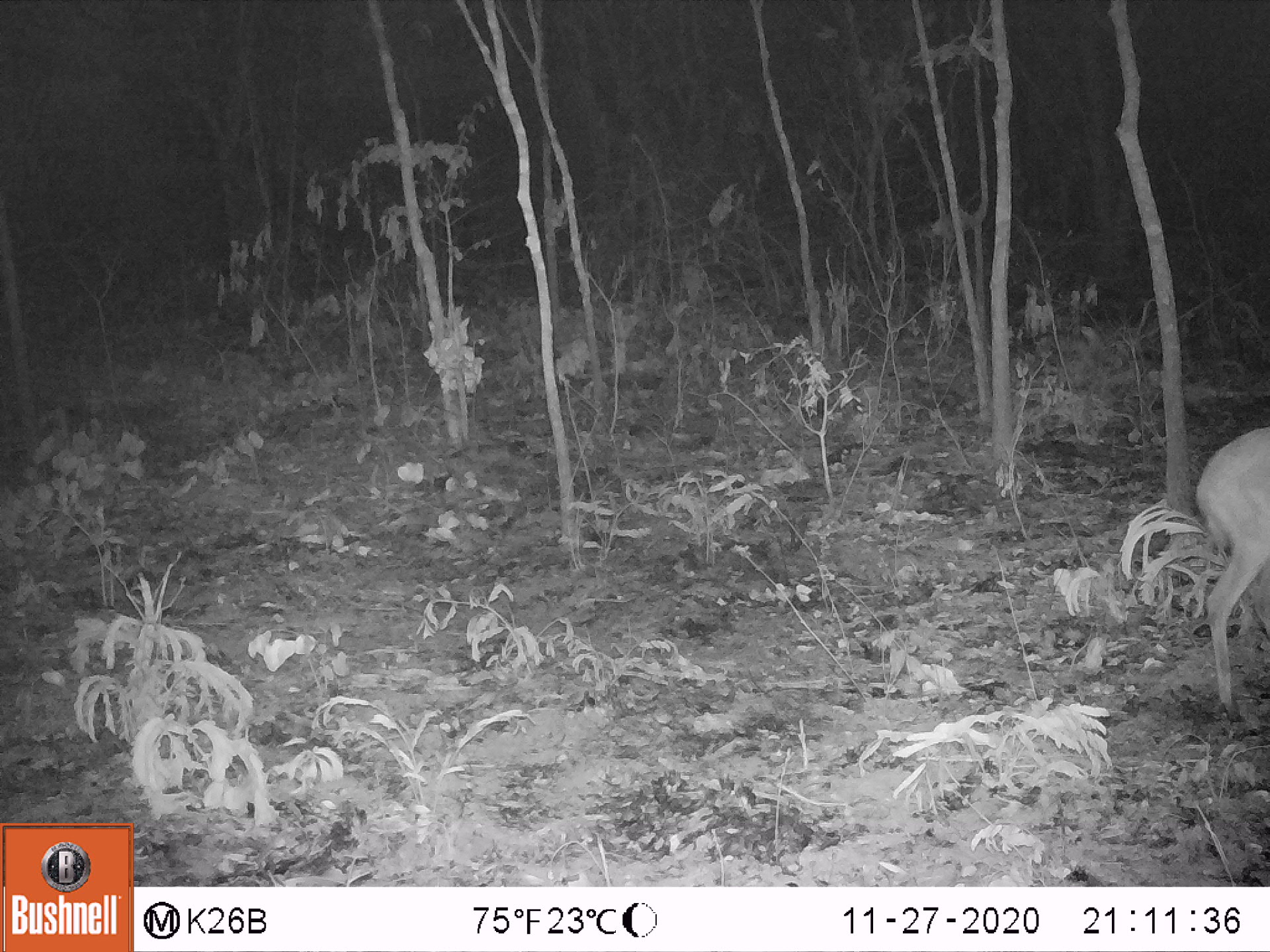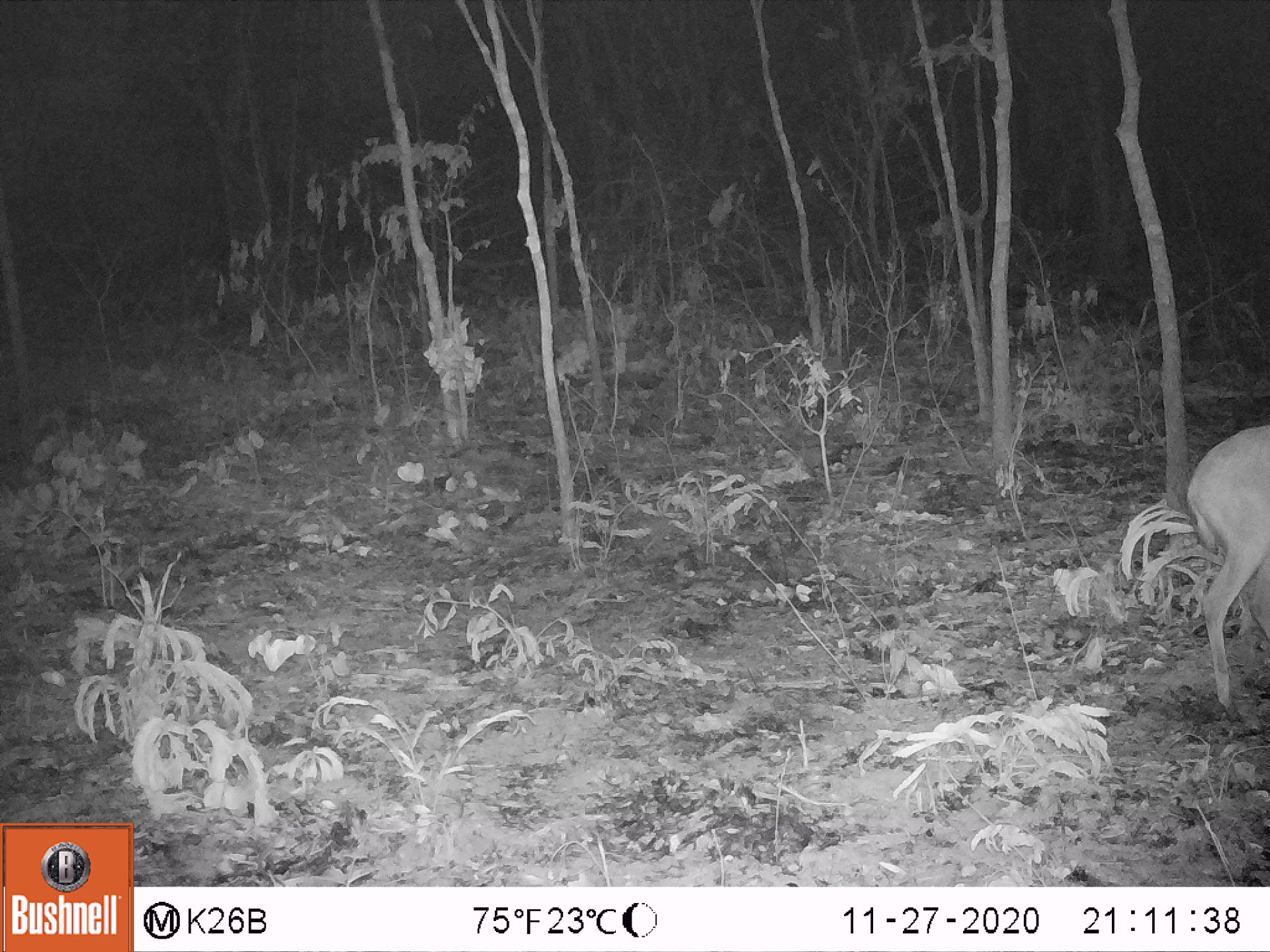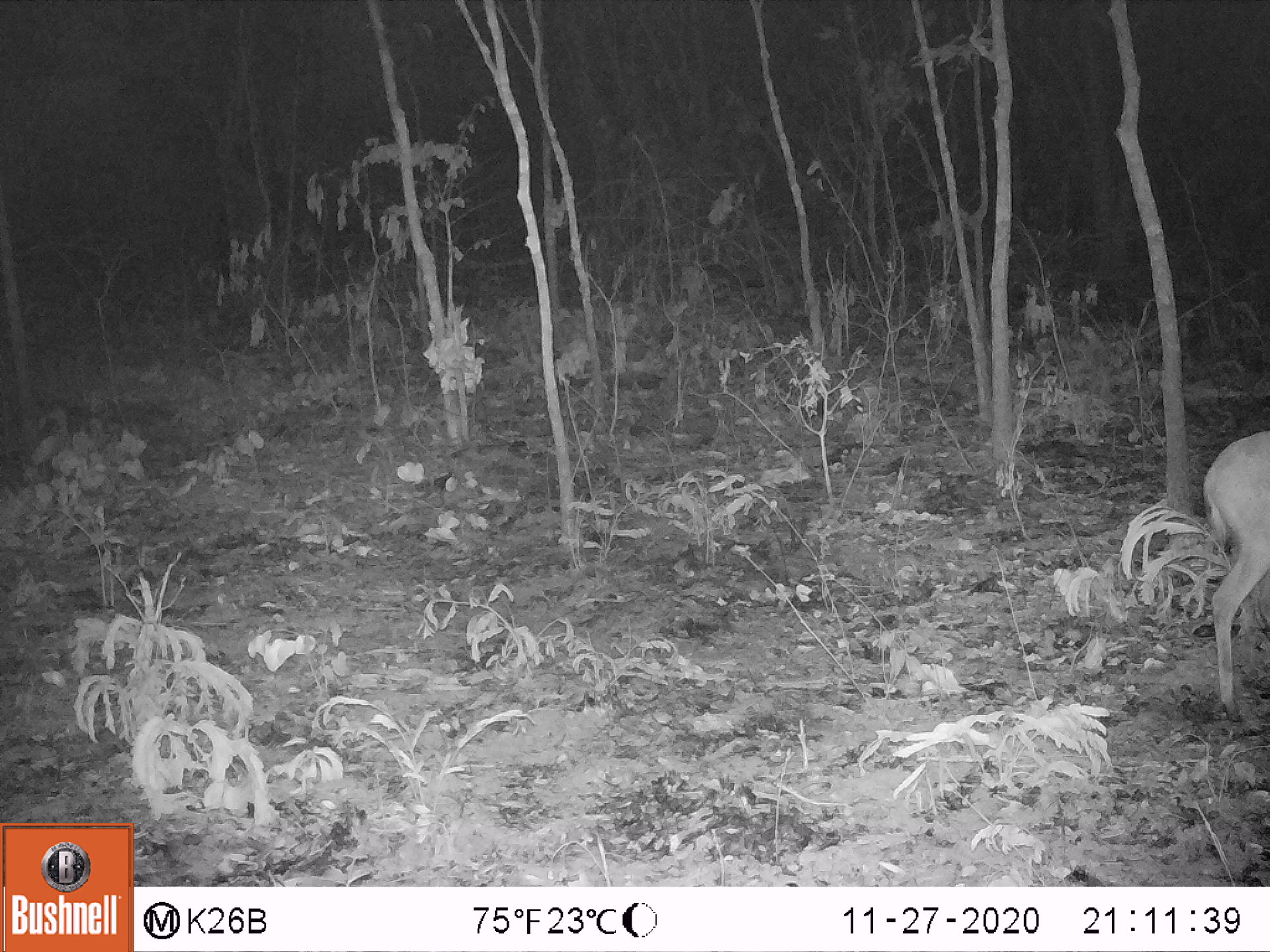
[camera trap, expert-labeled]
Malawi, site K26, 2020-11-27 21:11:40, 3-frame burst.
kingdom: Animalia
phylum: Chordata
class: Mammalia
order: Artiodactyla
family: Bovidae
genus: Sylvicapra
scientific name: Sylvicapra grimmia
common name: common duiker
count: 1